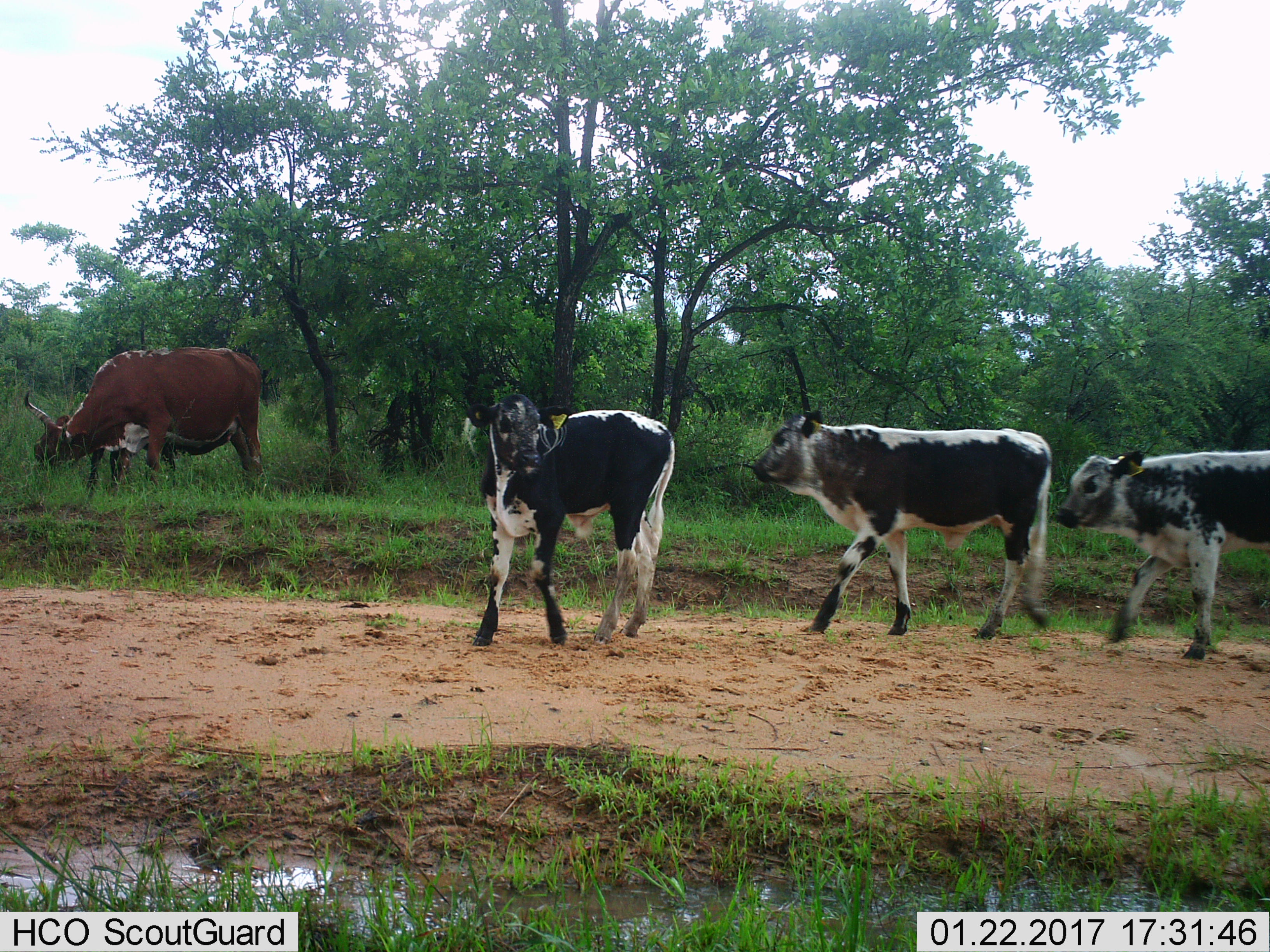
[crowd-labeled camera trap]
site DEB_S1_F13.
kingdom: Animalia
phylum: Chordata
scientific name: Vertebrata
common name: domestic animal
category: domesticanimal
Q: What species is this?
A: Domesticanimal (domestic animal) (Vertebrata).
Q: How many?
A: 4.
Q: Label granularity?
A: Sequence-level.